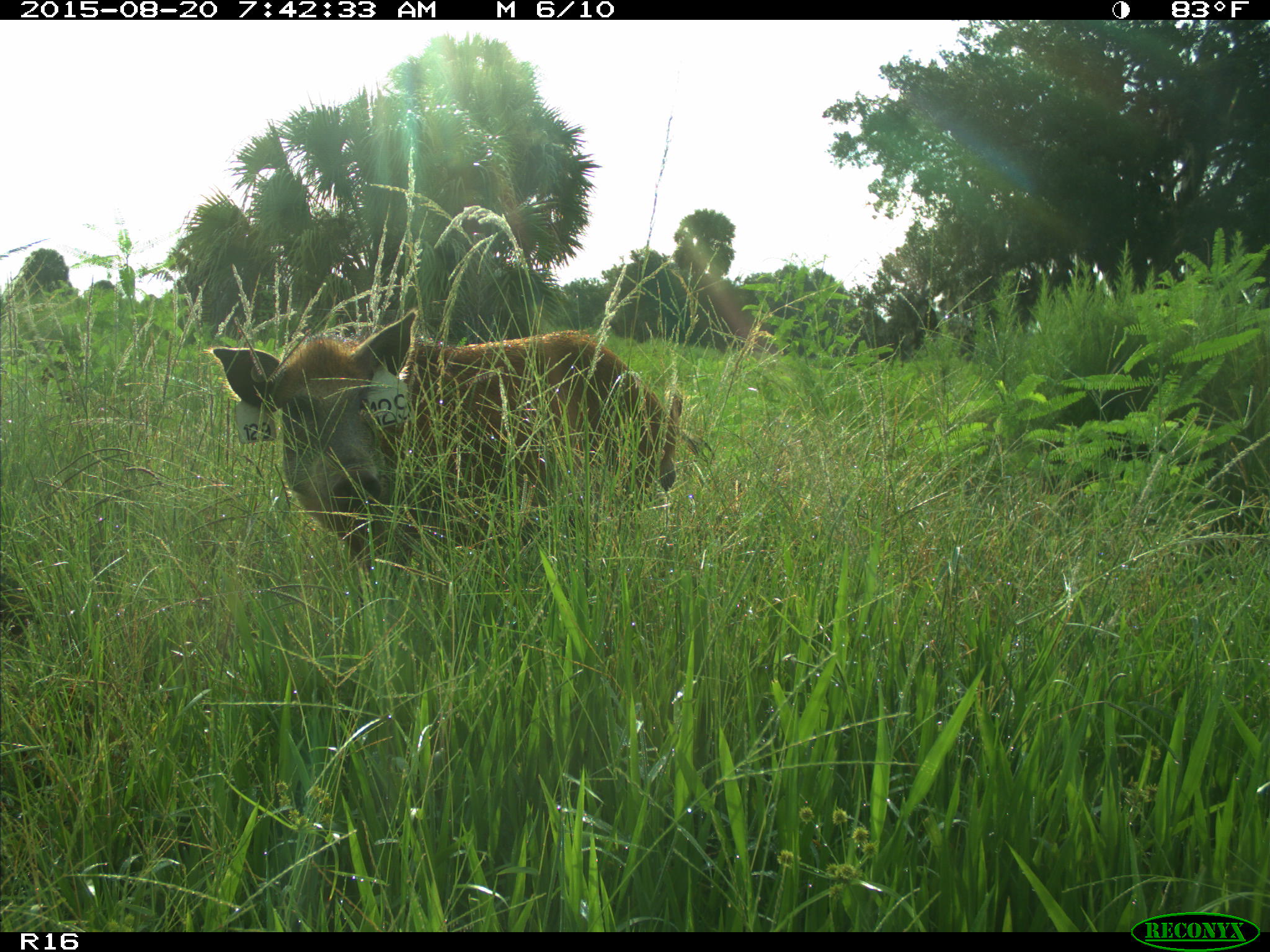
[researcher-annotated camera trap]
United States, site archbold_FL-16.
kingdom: Animalia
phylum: Chordata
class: Mammalia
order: Artiodactyla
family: Suidae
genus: Sus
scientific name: Sus scrofa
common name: wild boar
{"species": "Sus scrofa (wild boar)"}